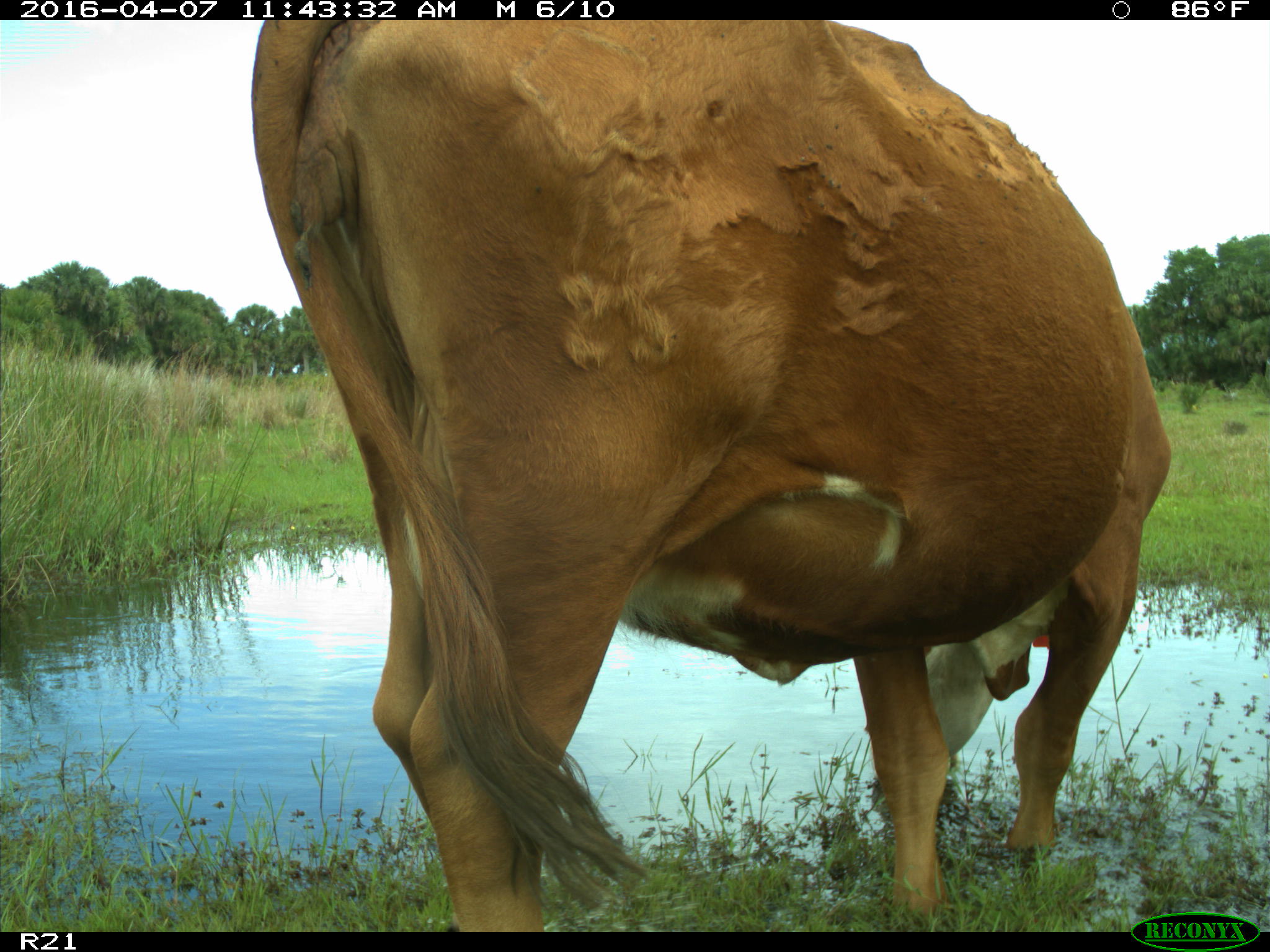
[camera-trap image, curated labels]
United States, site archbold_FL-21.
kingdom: Animalia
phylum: Chordata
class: Mammalia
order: Artiodactyla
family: Bovidae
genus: Bos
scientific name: Bos taurus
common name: domestic cow